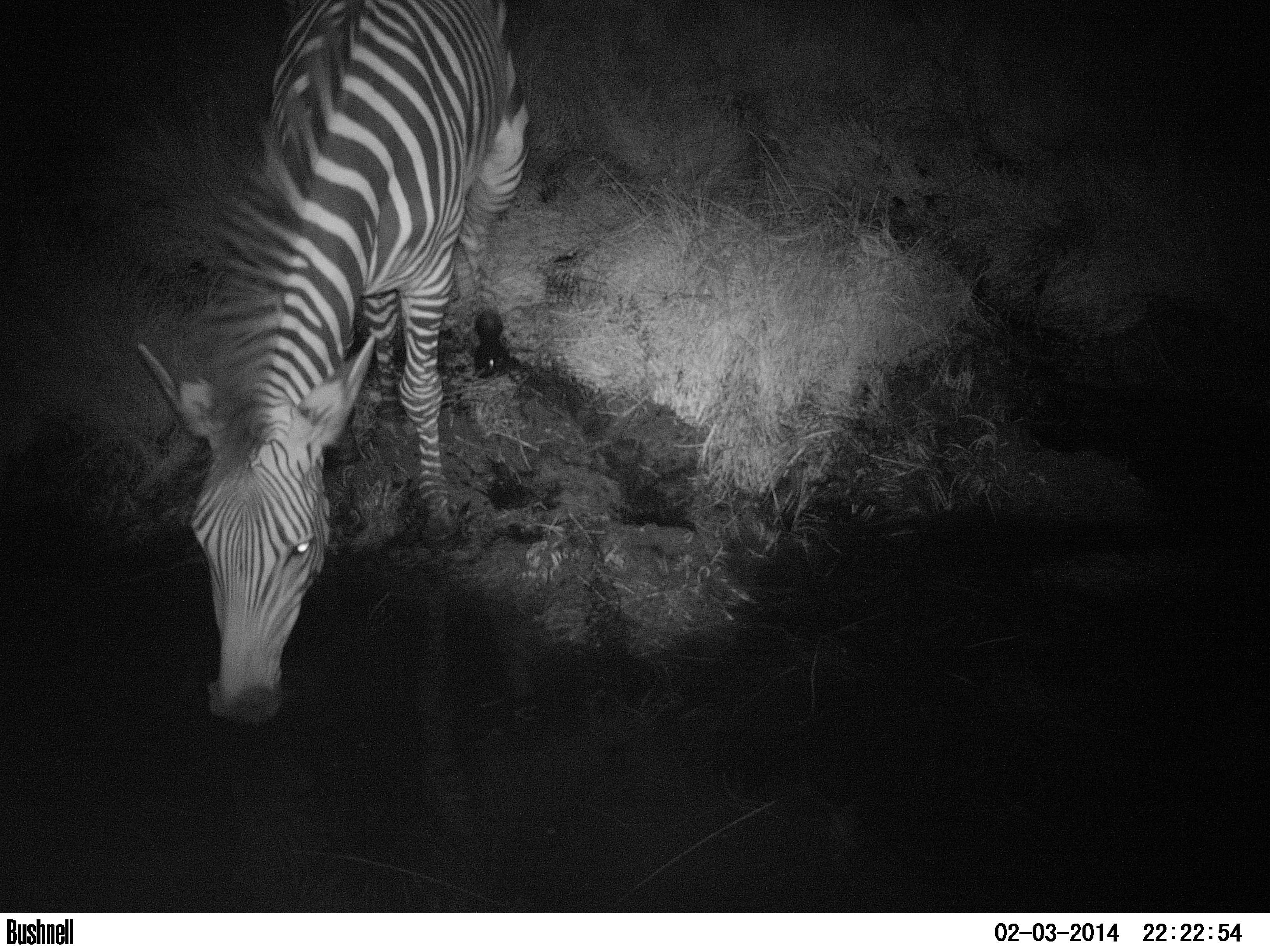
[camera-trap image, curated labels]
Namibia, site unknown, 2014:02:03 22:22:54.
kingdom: Animalia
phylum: Chordata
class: Mammalia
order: Perissodactyla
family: Equidae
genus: Equus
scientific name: Equus zebra hartmannae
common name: hartmann's mountain zebra